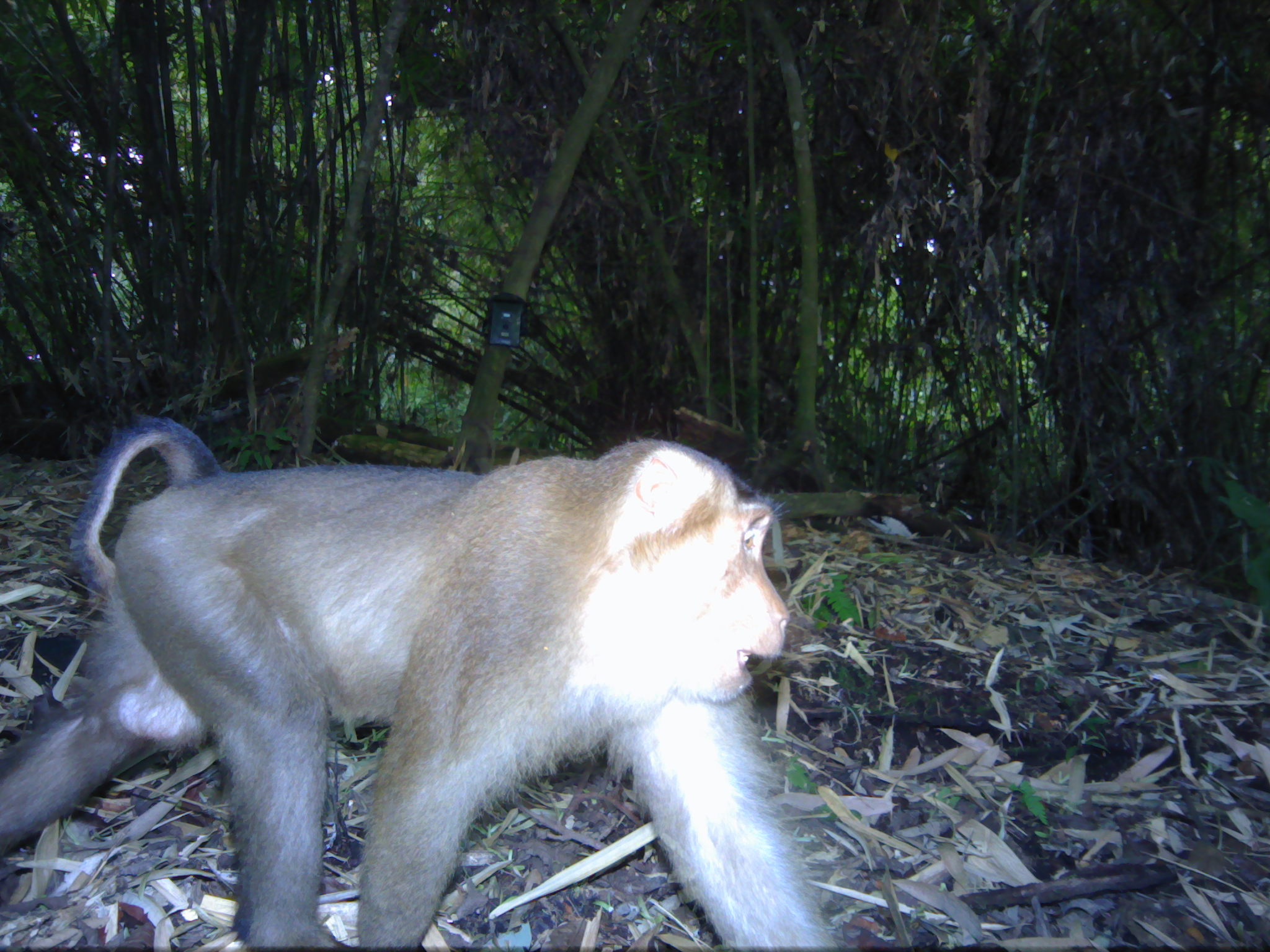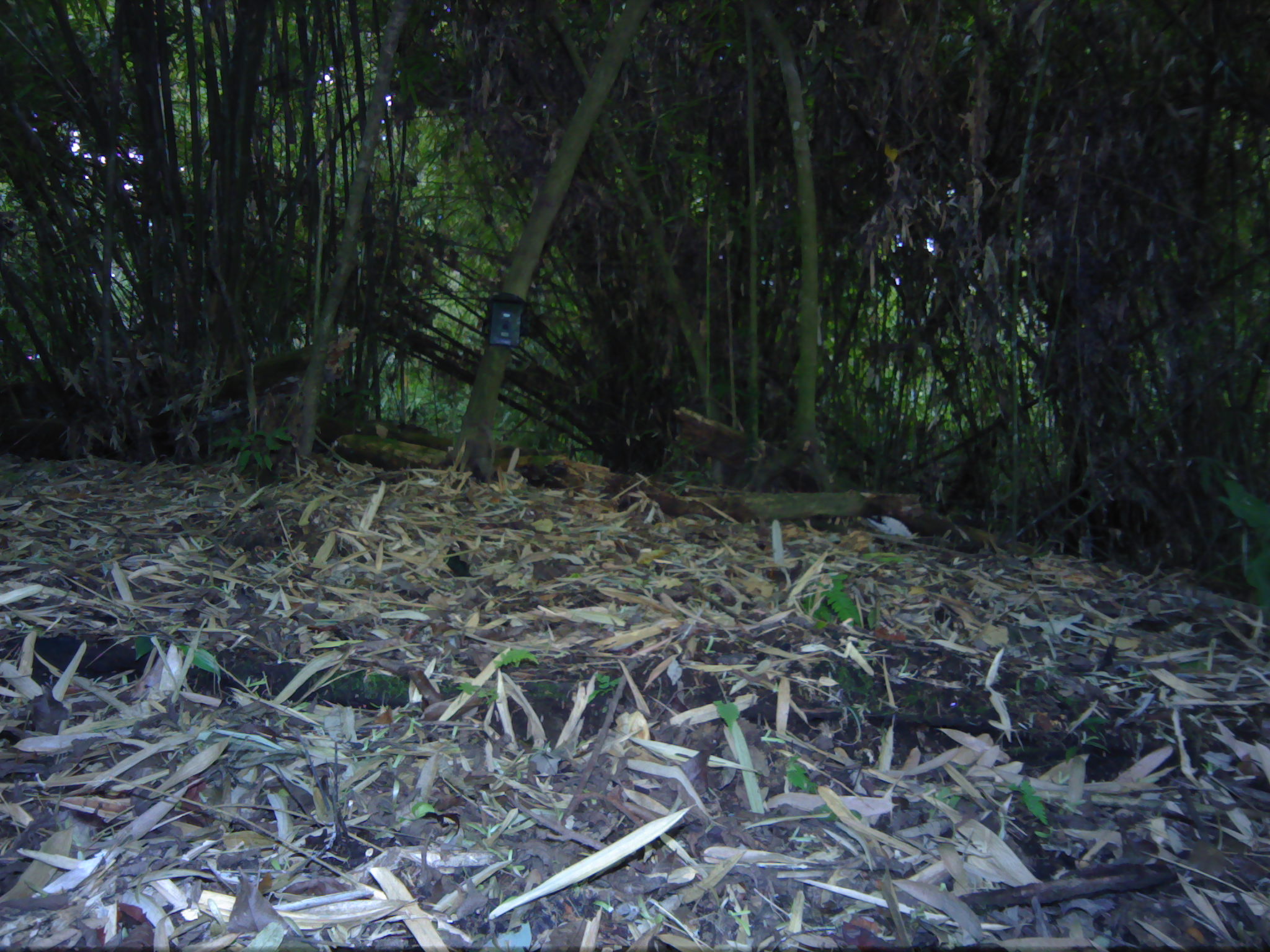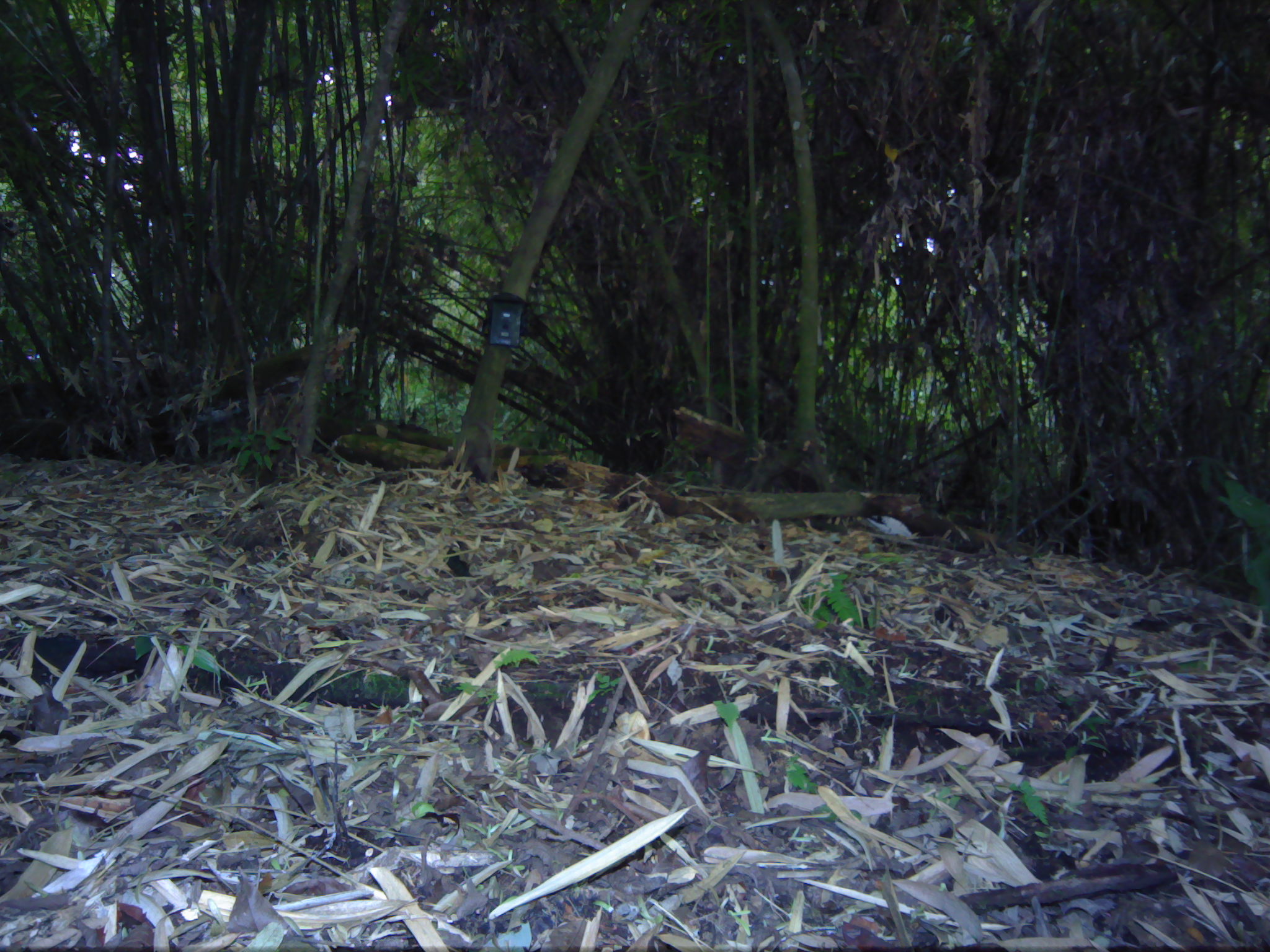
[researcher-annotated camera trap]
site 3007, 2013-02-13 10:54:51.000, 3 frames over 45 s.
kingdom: Animalia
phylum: Chordata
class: Mammalia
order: Primates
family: Cercopithecidae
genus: Macaca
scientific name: Macaca nemestrina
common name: southern pig-tailed macaque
Macaca nemestrina (southern pig-tailed macaque), count 1.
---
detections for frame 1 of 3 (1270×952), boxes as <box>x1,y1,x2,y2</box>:
macaca nemestrina: <box>0,418,837,952</box>